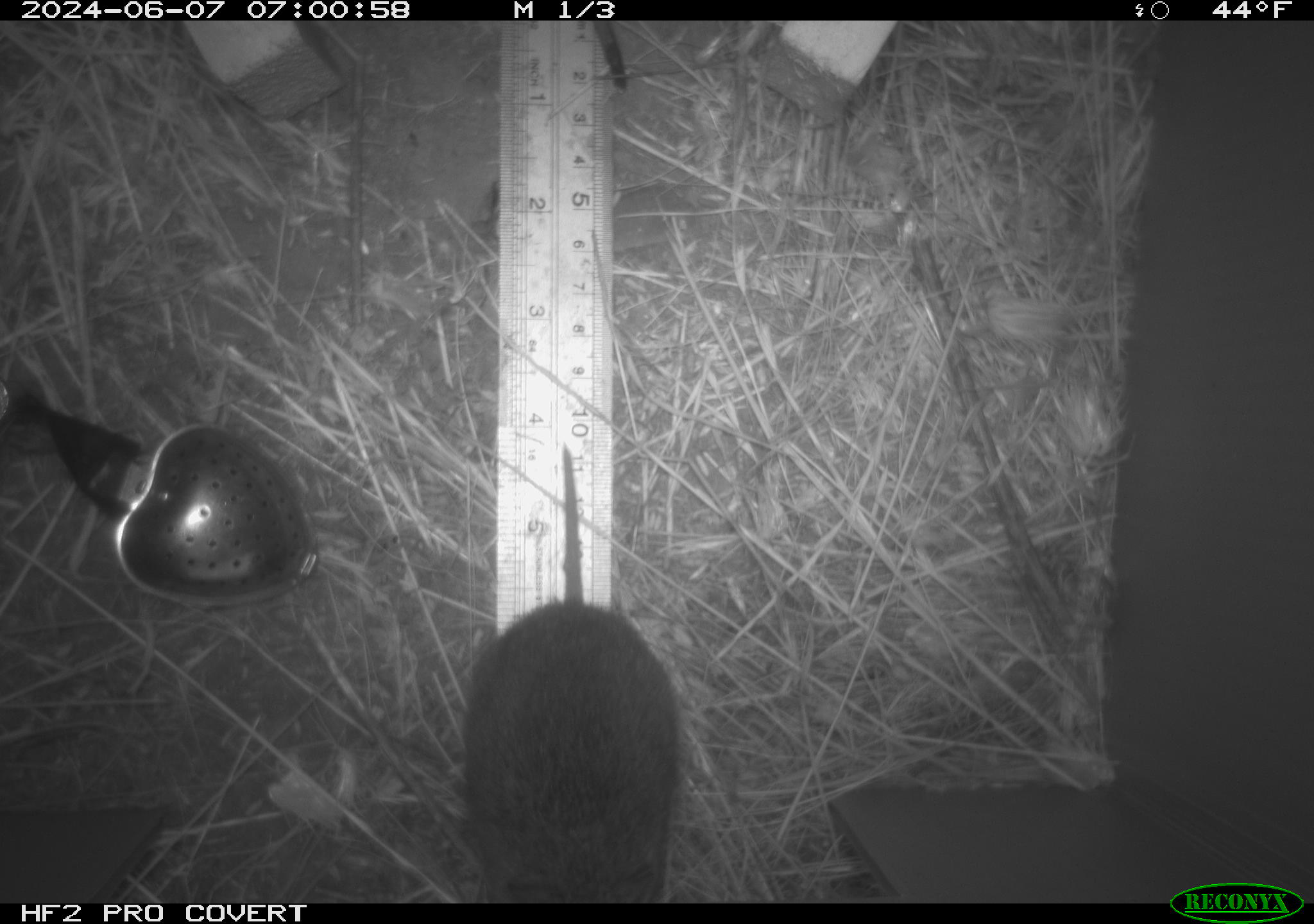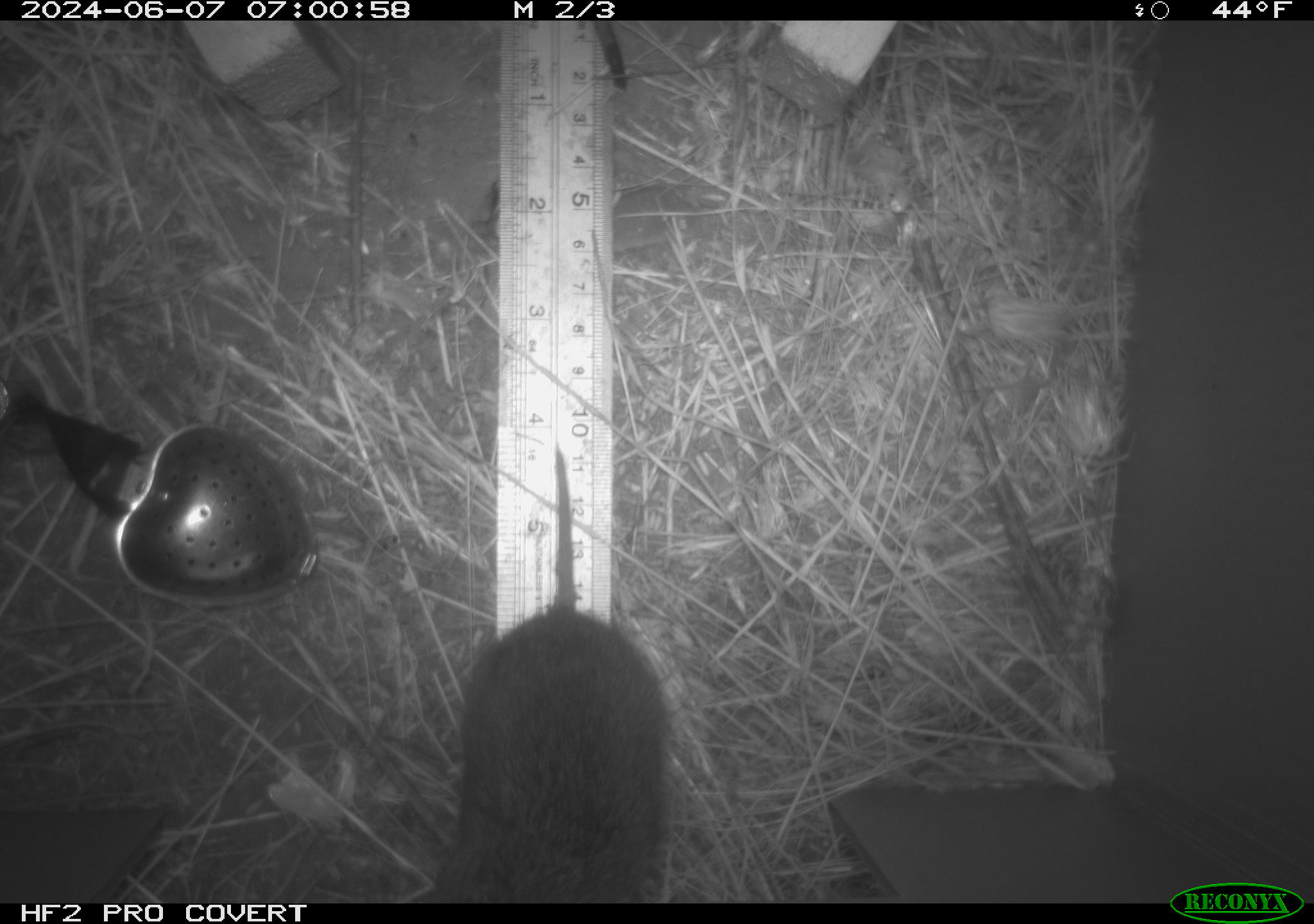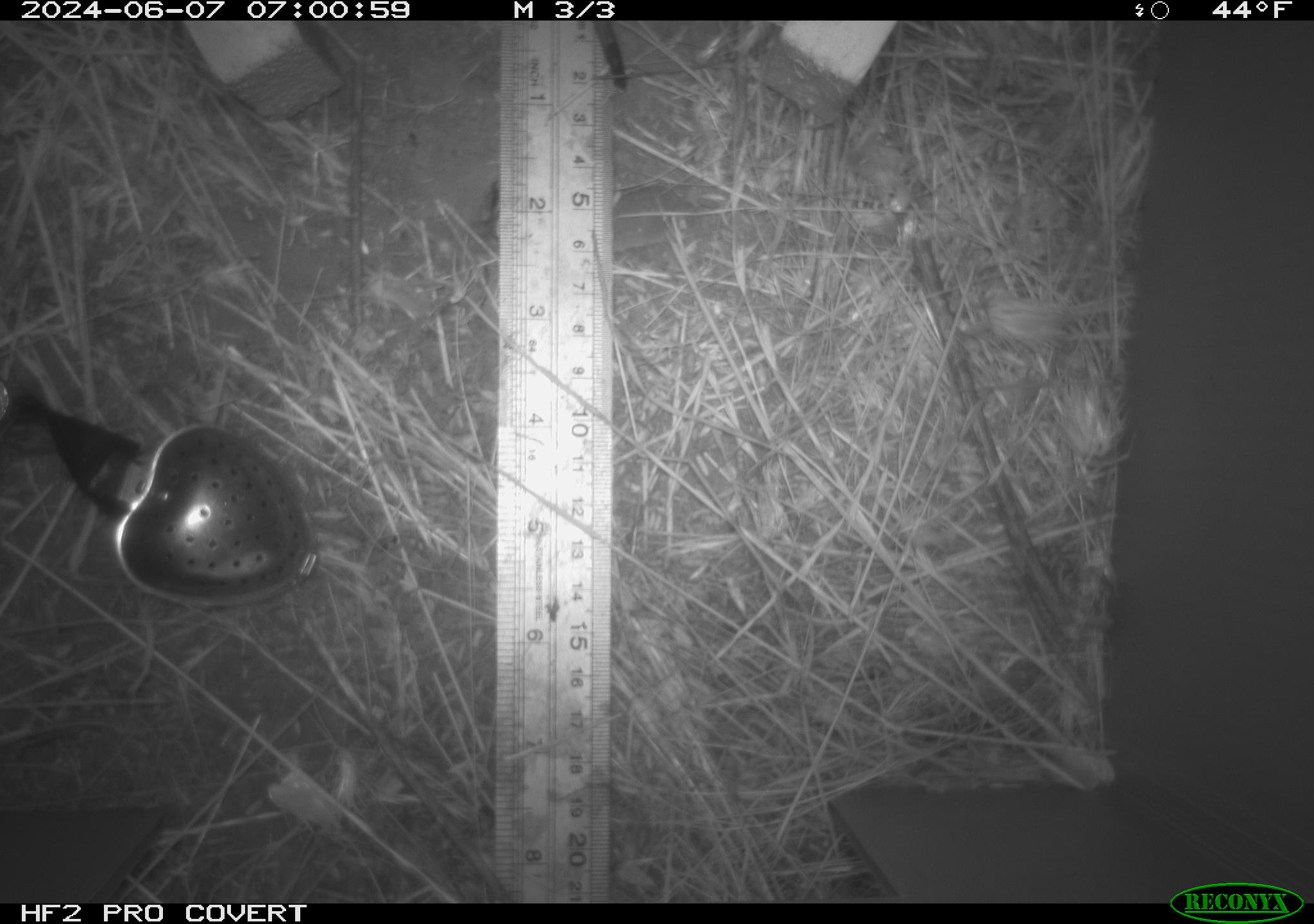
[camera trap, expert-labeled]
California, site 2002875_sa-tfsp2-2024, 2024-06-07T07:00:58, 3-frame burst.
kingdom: Animalia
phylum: Chordata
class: Mammalia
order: Rodentia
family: Cricetidae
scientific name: Arvicolinae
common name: voles, lemmings, and muskrats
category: arvicolinae subfamily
Arvicolinae subfamily (voles, lemmings, and muskrats) (Arvicolinae).